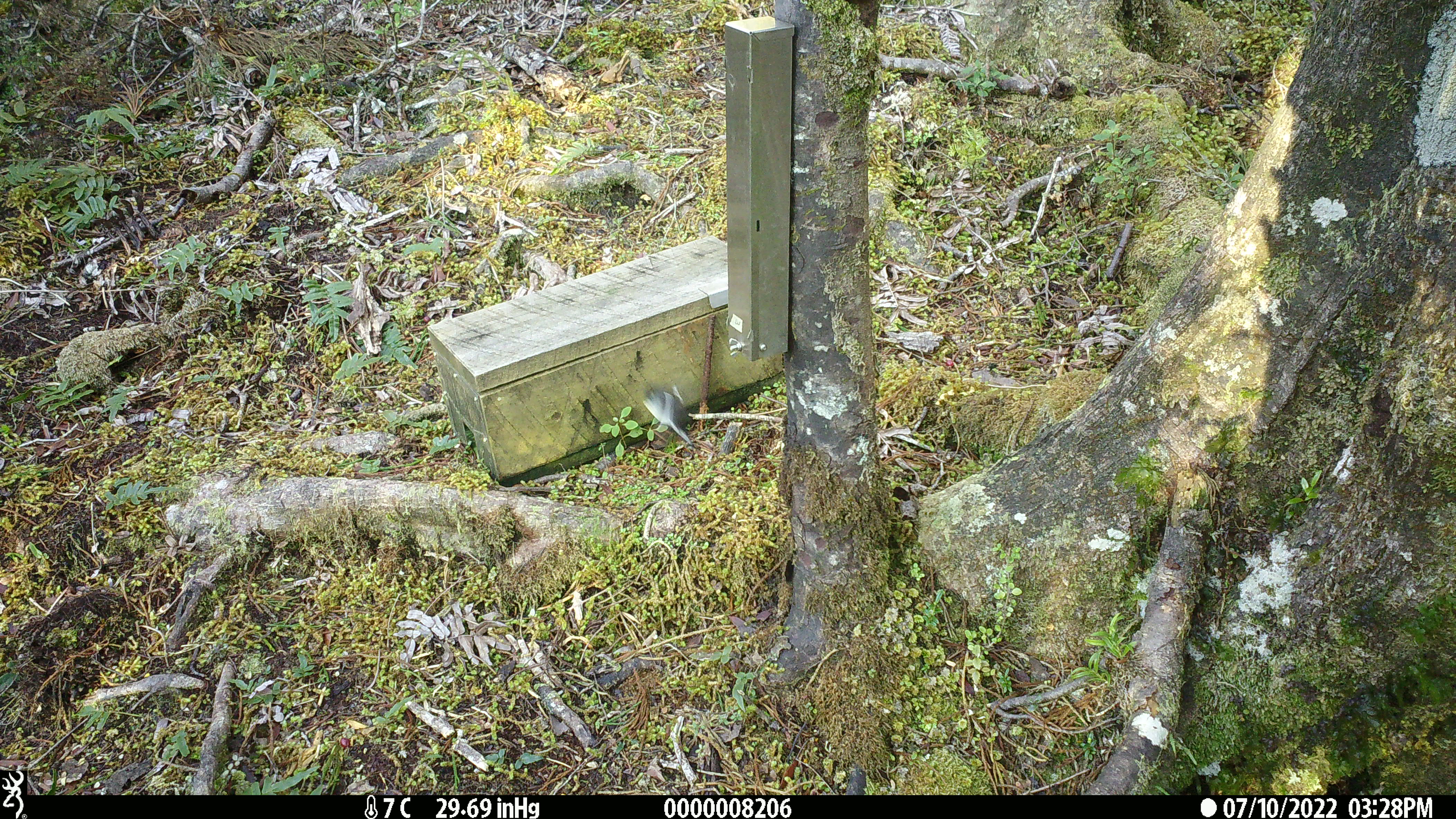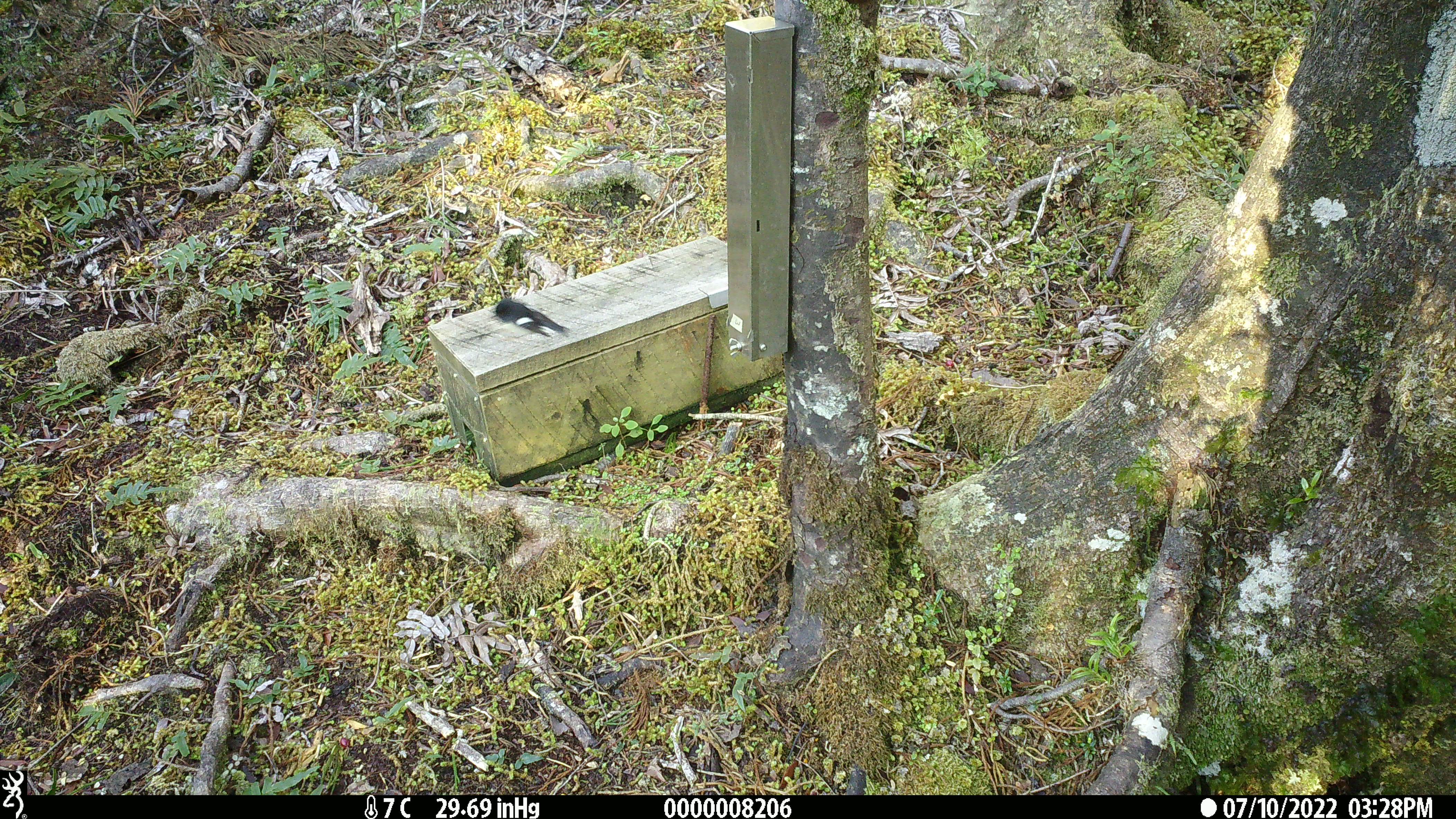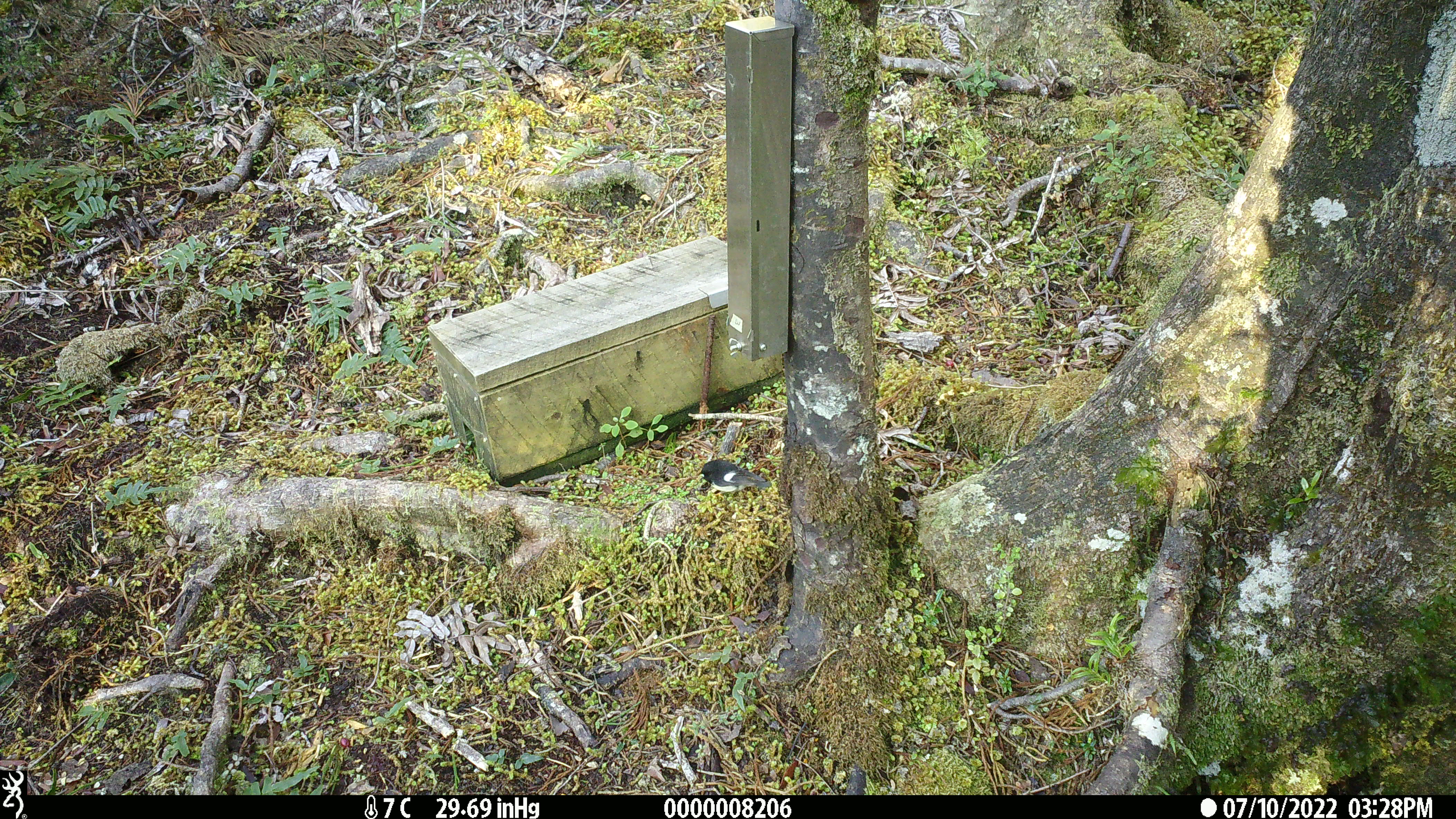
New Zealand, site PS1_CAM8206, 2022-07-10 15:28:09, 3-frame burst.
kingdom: Animalia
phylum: Chordata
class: Aves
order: Passeriformes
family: Petroicidae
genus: Petroica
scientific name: Petroica macrocephala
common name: tomtit